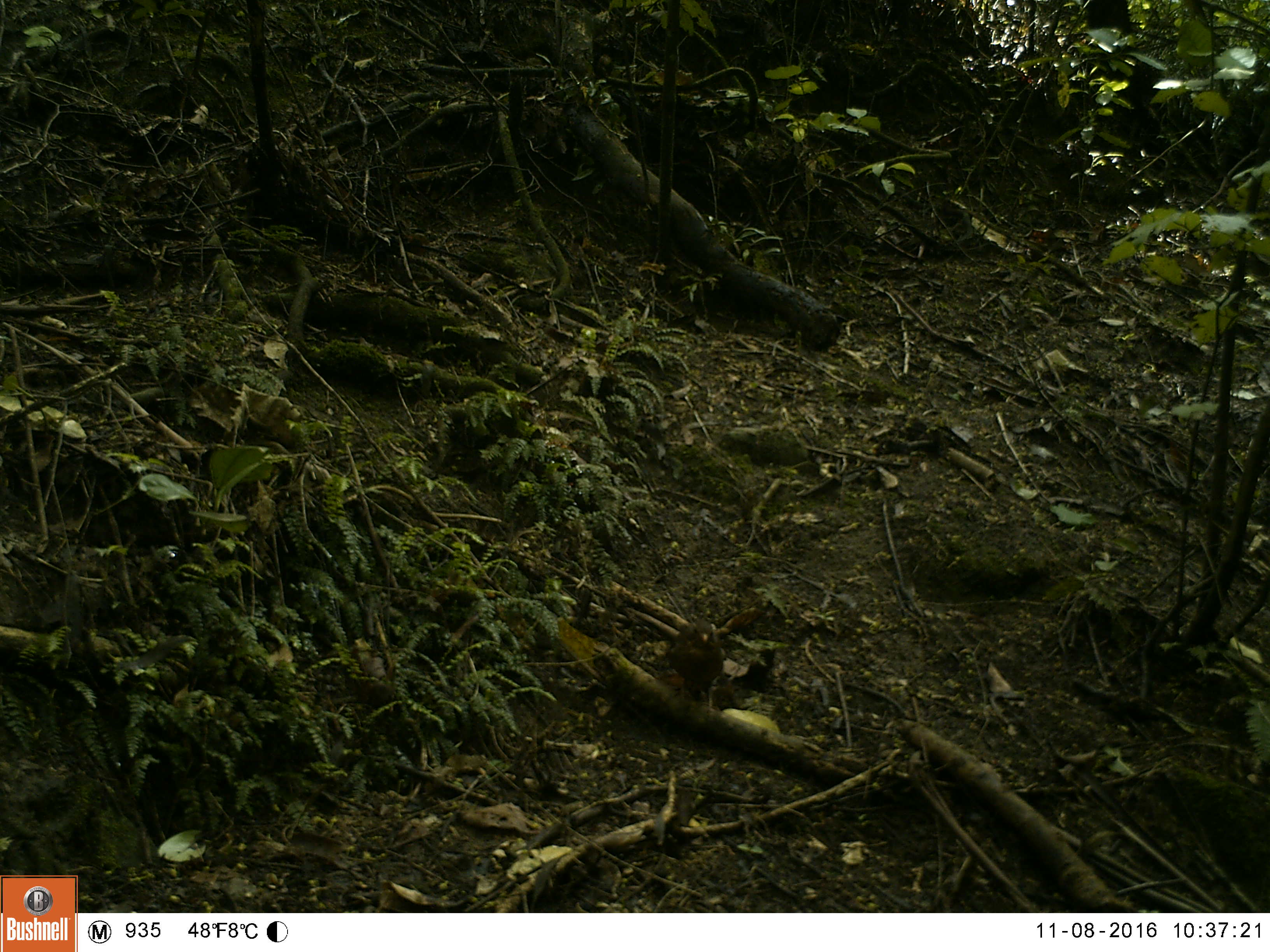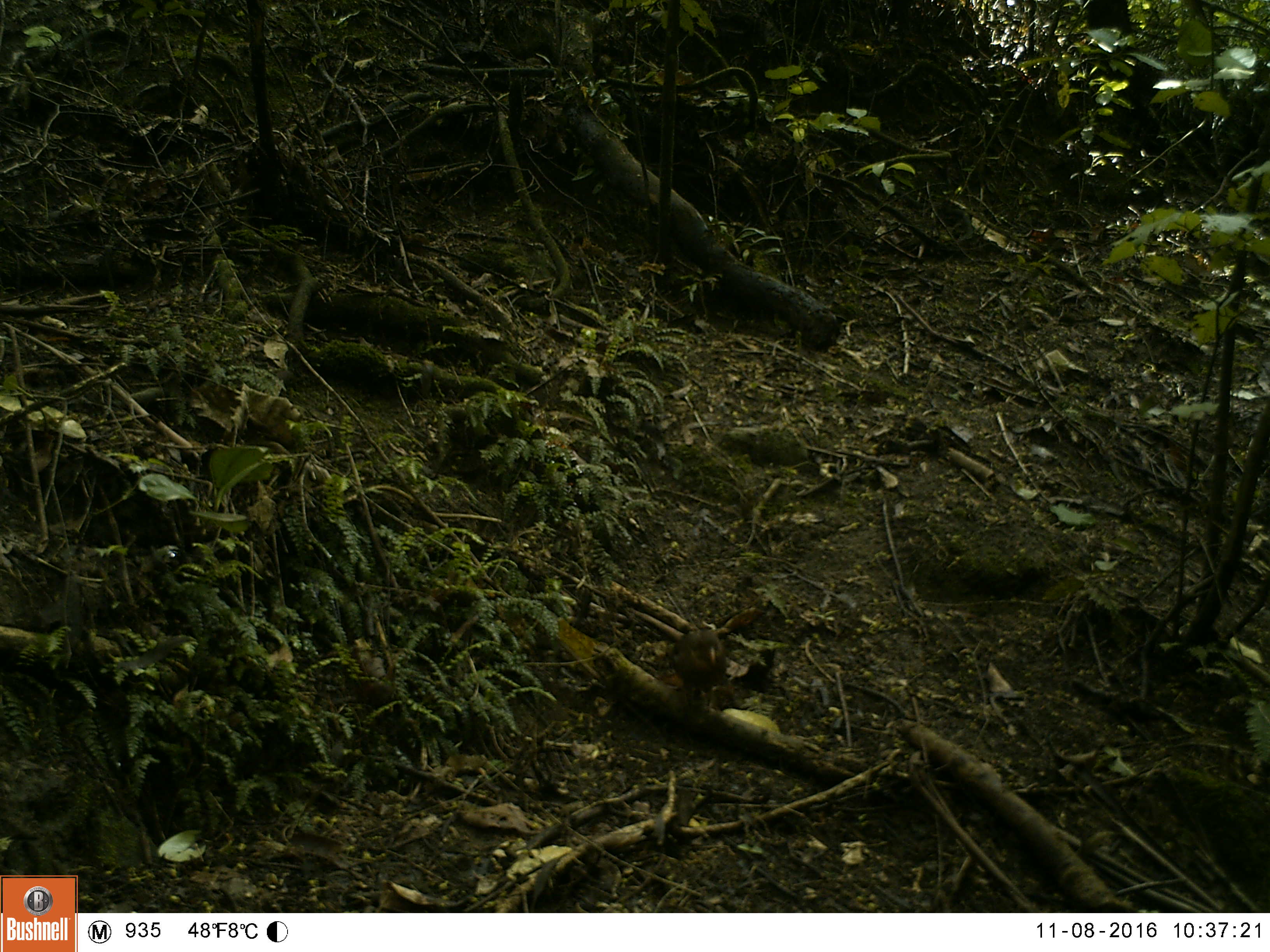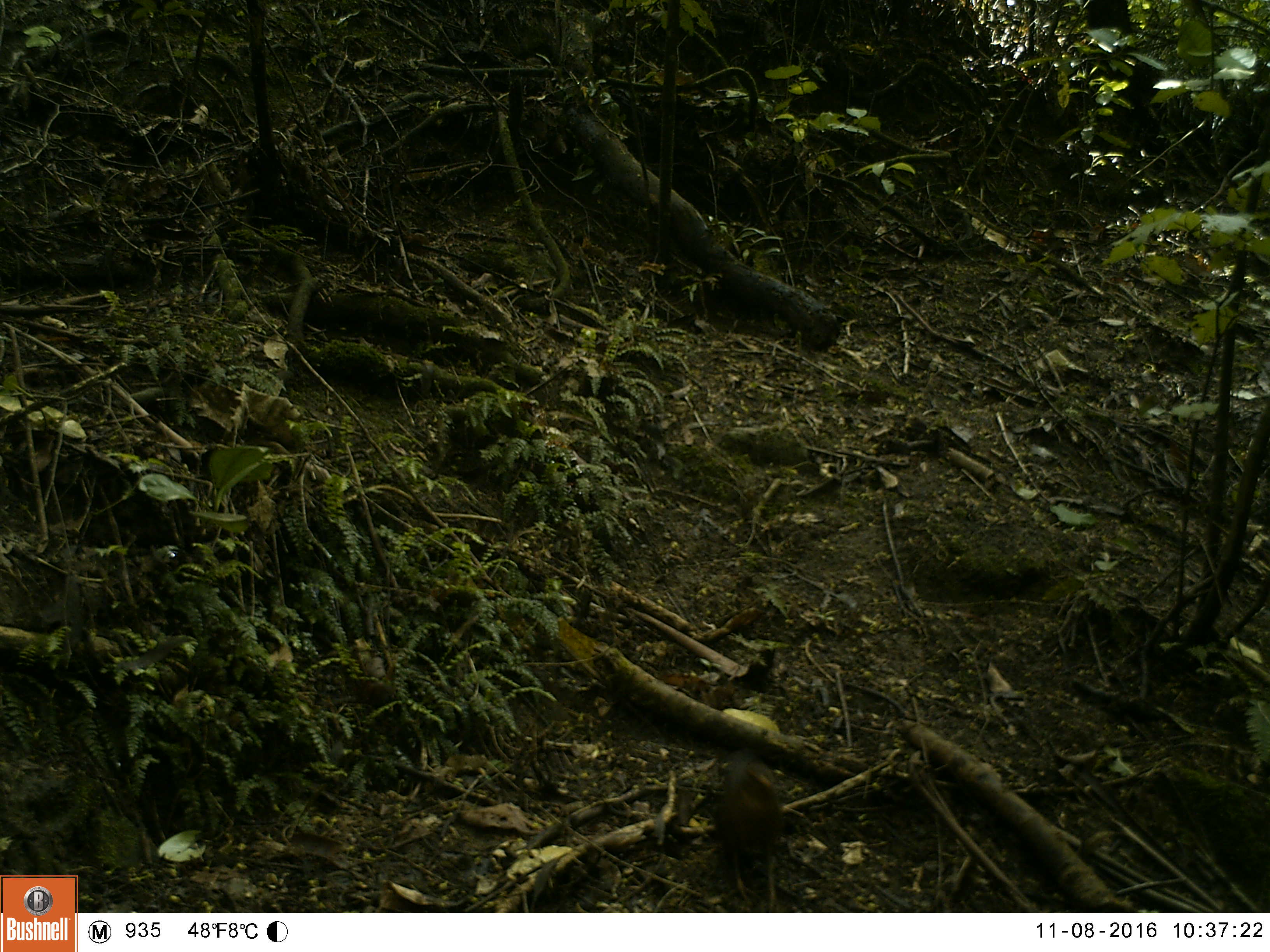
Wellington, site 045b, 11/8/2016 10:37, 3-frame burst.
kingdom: Animalia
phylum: Chordata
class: Aves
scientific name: Aves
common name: bird